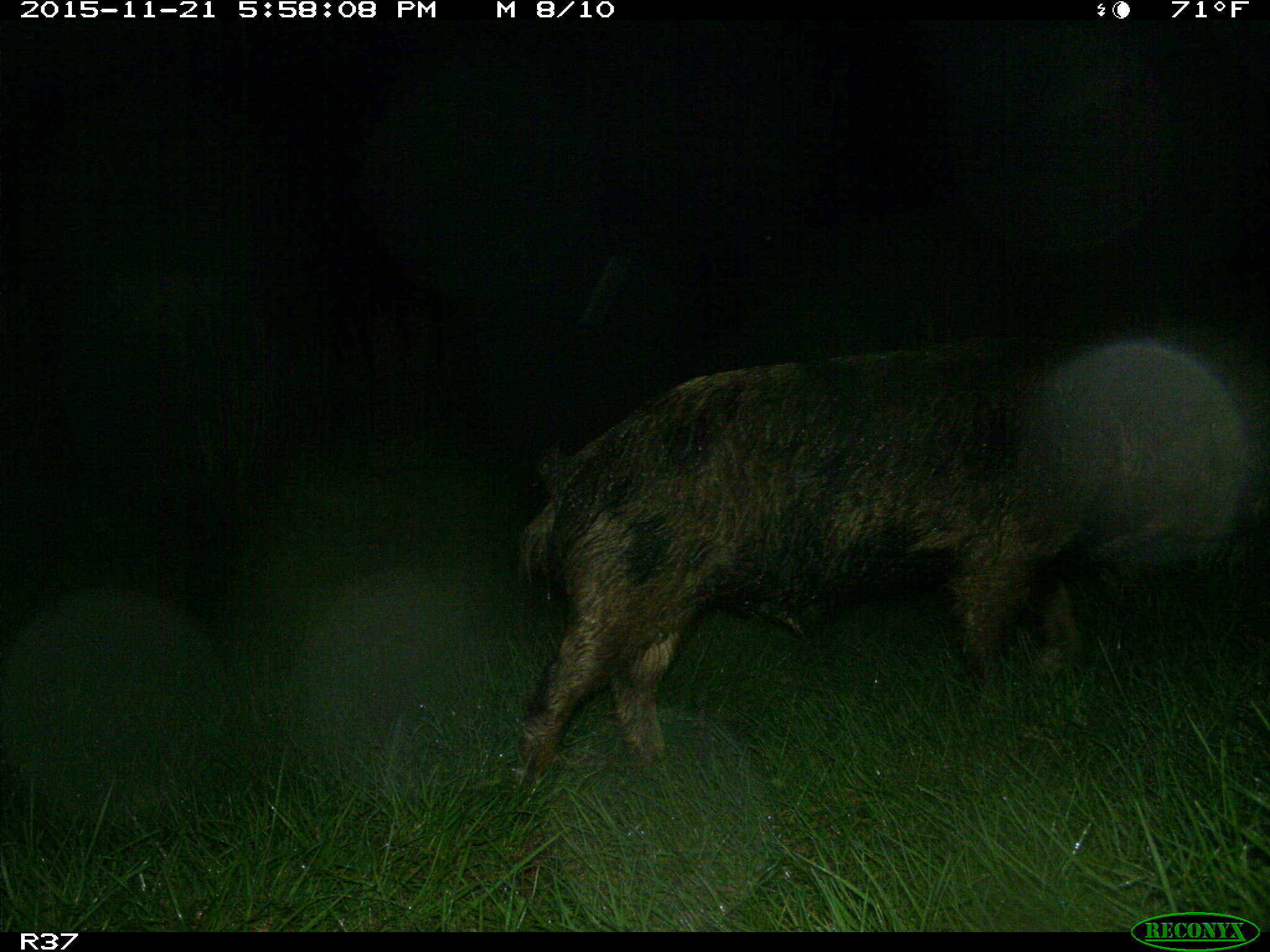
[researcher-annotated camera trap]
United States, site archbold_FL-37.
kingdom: Animalia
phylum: Chordata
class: Mammalia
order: Artiodactyla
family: Suidae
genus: Sus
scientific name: Sus scrofa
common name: wild boar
Sus scrofa (wild boar).